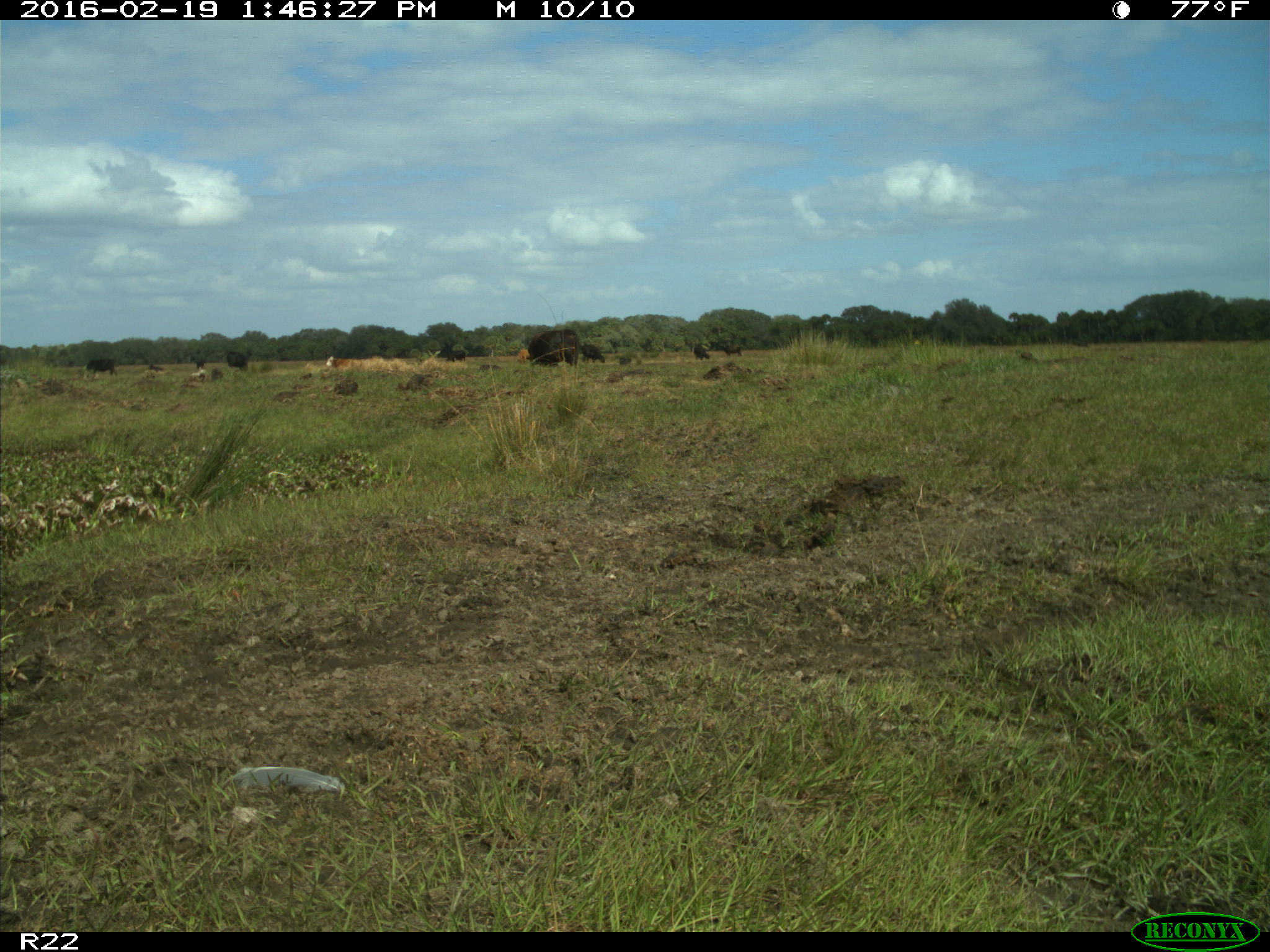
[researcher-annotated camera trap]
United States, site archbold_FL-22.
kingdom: Animalia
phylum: Chordata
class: Mammalia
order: Artiodactyla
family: Bovidae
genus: Bos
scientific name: Bos taurus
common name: domestic cow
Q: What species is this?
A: Bos taurus (domestic cow).